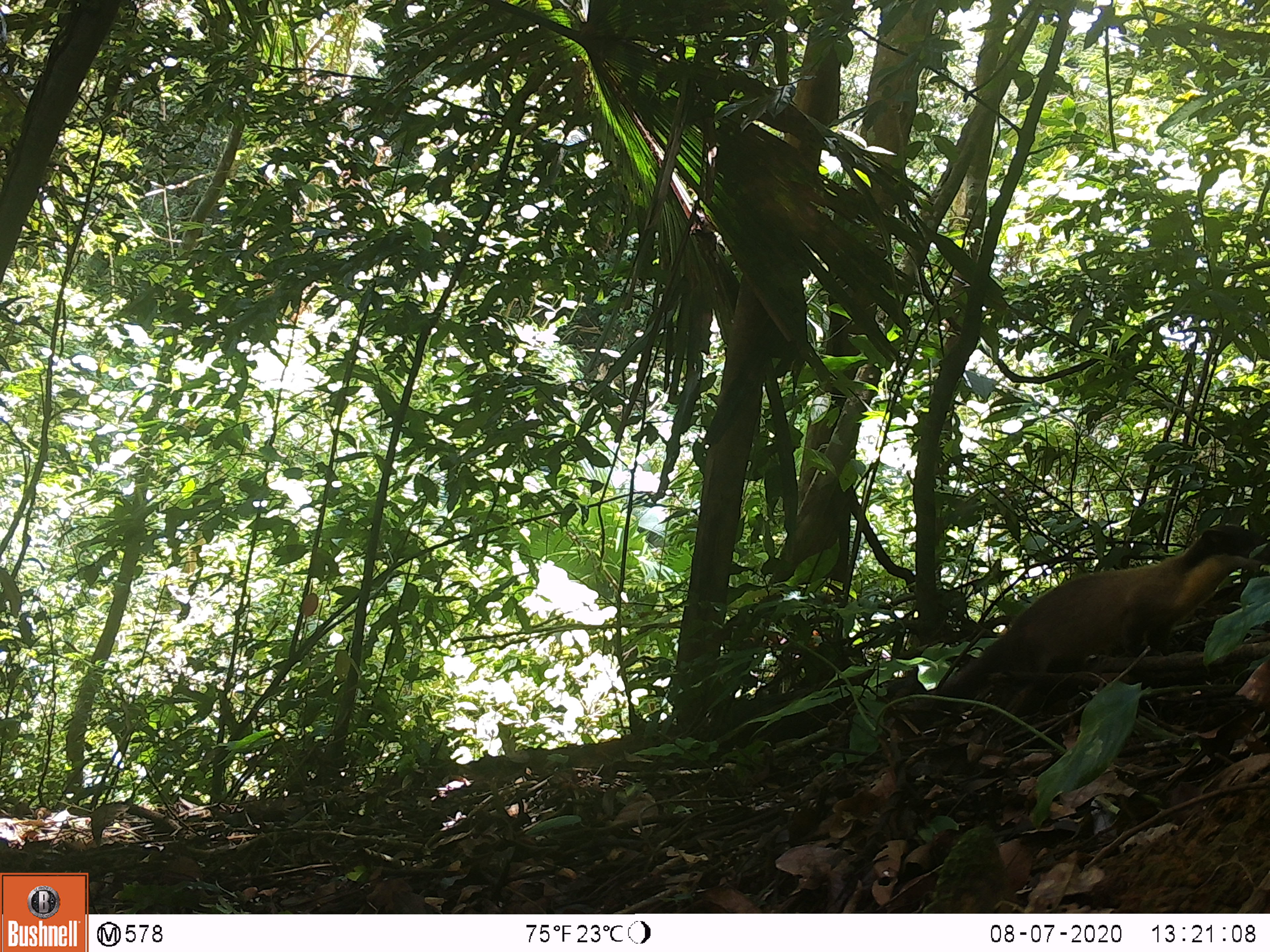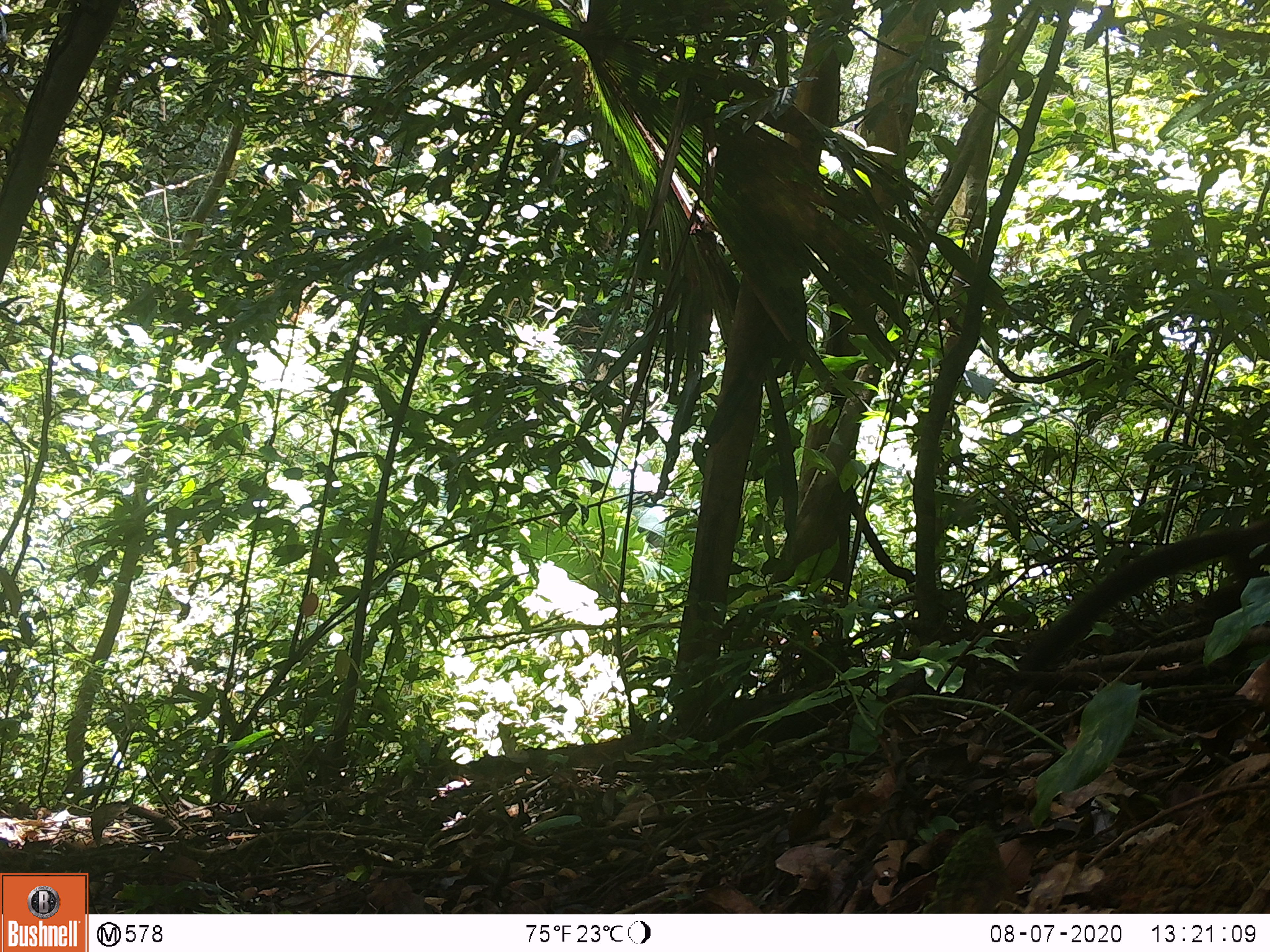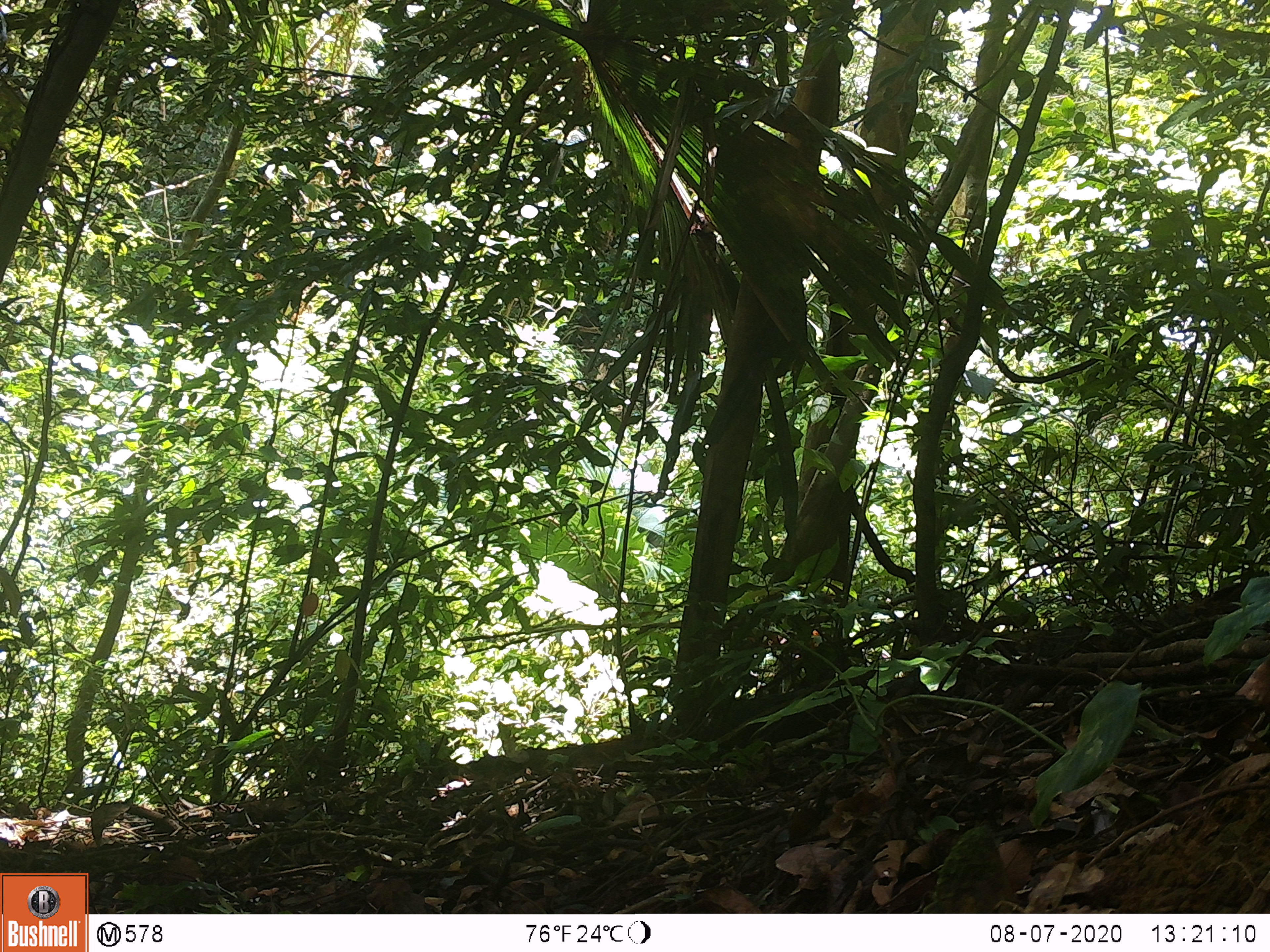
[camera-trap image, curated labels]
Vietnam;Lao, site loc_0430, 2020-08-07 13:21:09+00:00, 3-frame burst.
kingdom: Animalia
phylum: Chordata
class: Mammalia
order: Carnivora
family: Mustelidae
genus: Martes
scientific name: Martes flavigula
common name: yellow-throated marten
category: yellow throated marten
Yellow throated marten (yellow-throated marten) (Martes flavigula). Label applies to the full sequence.